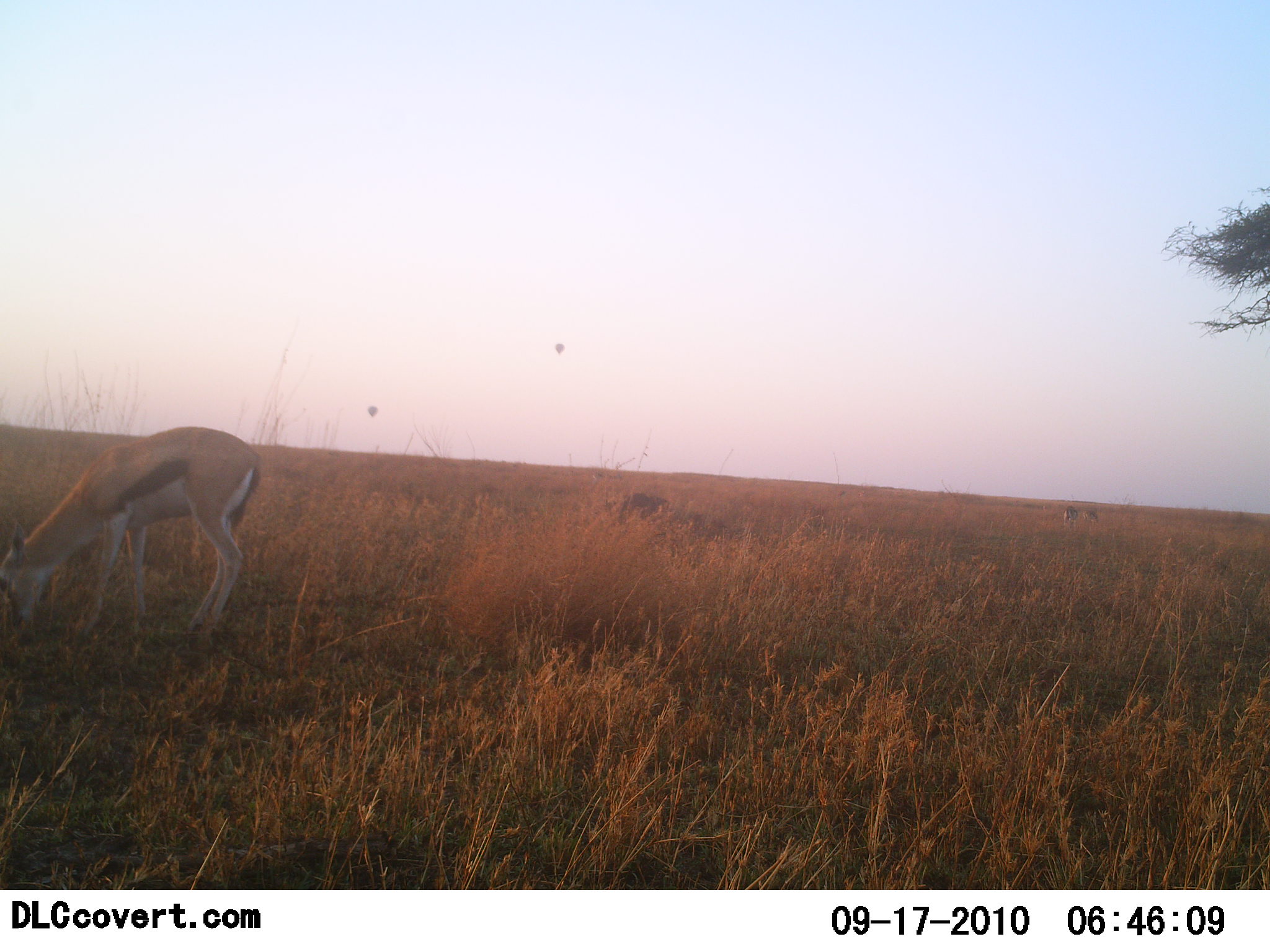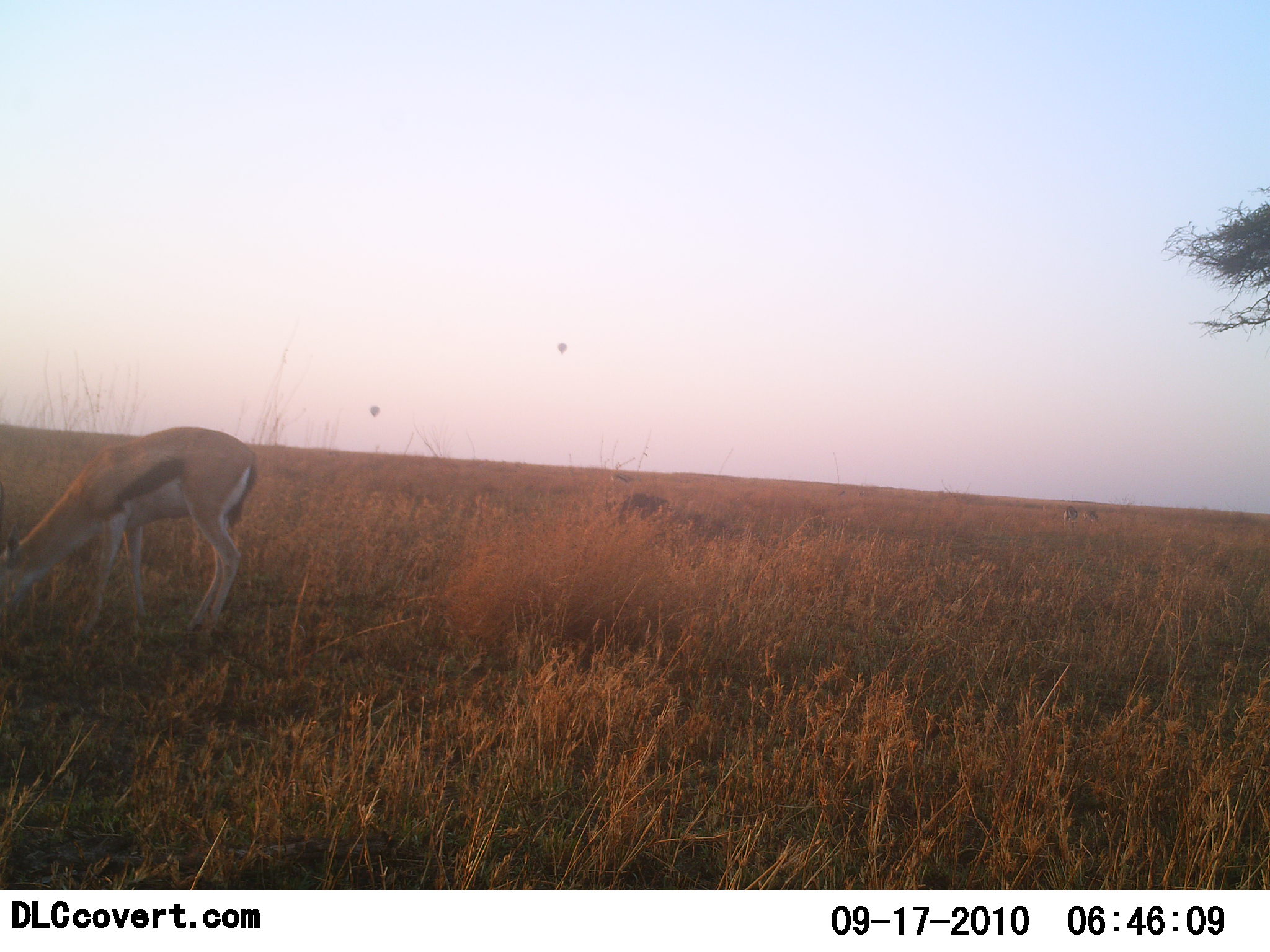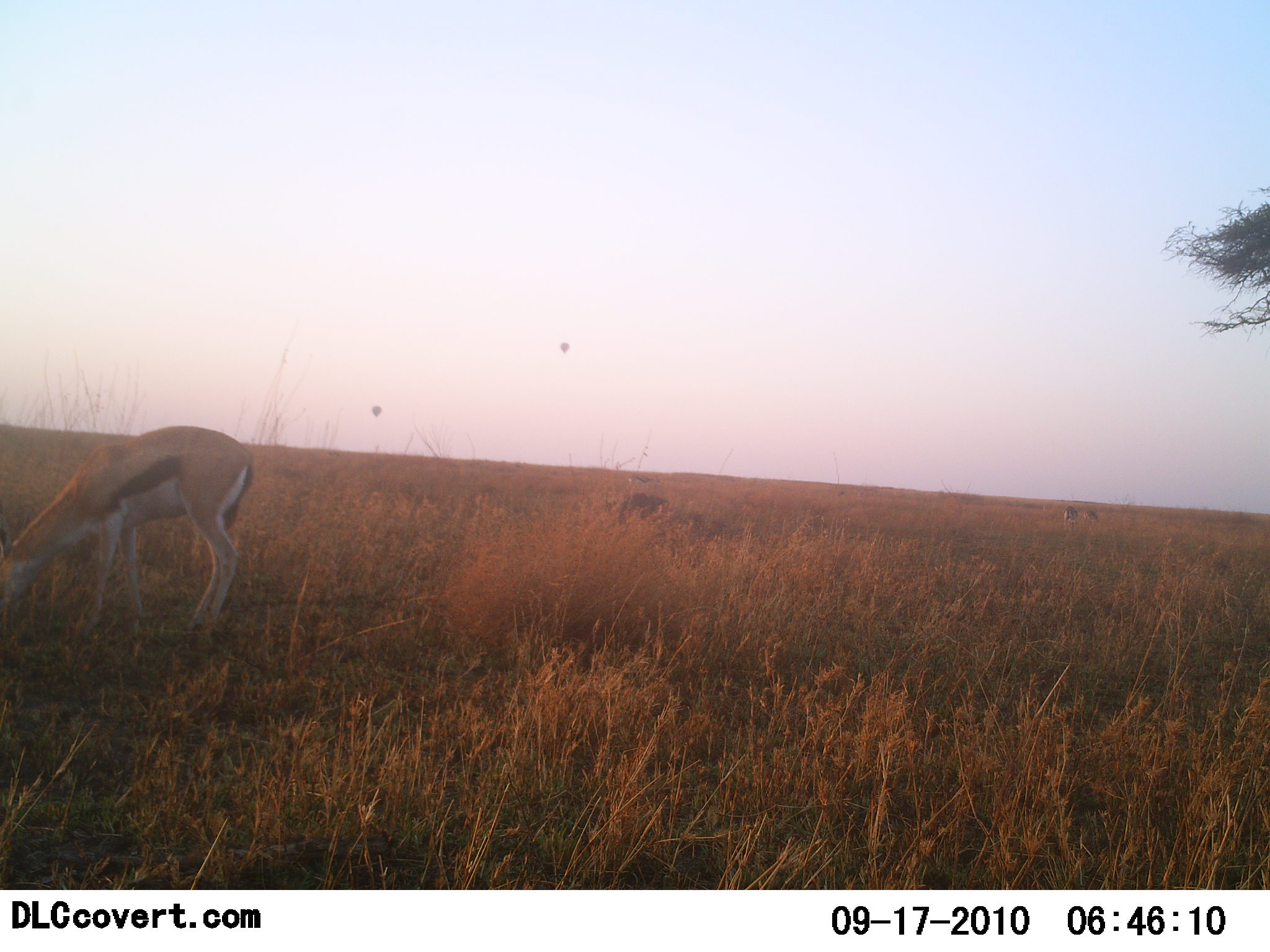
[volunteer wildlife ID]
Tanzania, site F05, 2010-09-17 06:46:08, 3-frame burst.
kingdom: Animalia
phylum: Chordata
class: Mammalia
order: Artiodactyla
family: Bovidae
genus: Eudorcas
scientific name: Eudorcas thomsonii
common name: thomson's gazelle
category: gazellethomsons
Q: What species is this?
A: Gazellethomsons (thomson's gazelle) (Eudorcas thomsonii).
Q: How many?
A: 1.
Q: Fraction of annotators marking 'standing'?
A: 25%.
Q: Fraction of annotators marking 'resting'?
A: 0%.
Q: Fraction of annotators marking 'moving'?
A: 8%.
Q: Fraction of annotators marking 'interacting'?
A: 0%.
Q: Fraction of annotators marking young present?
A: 0%.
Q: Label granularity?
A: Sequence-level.